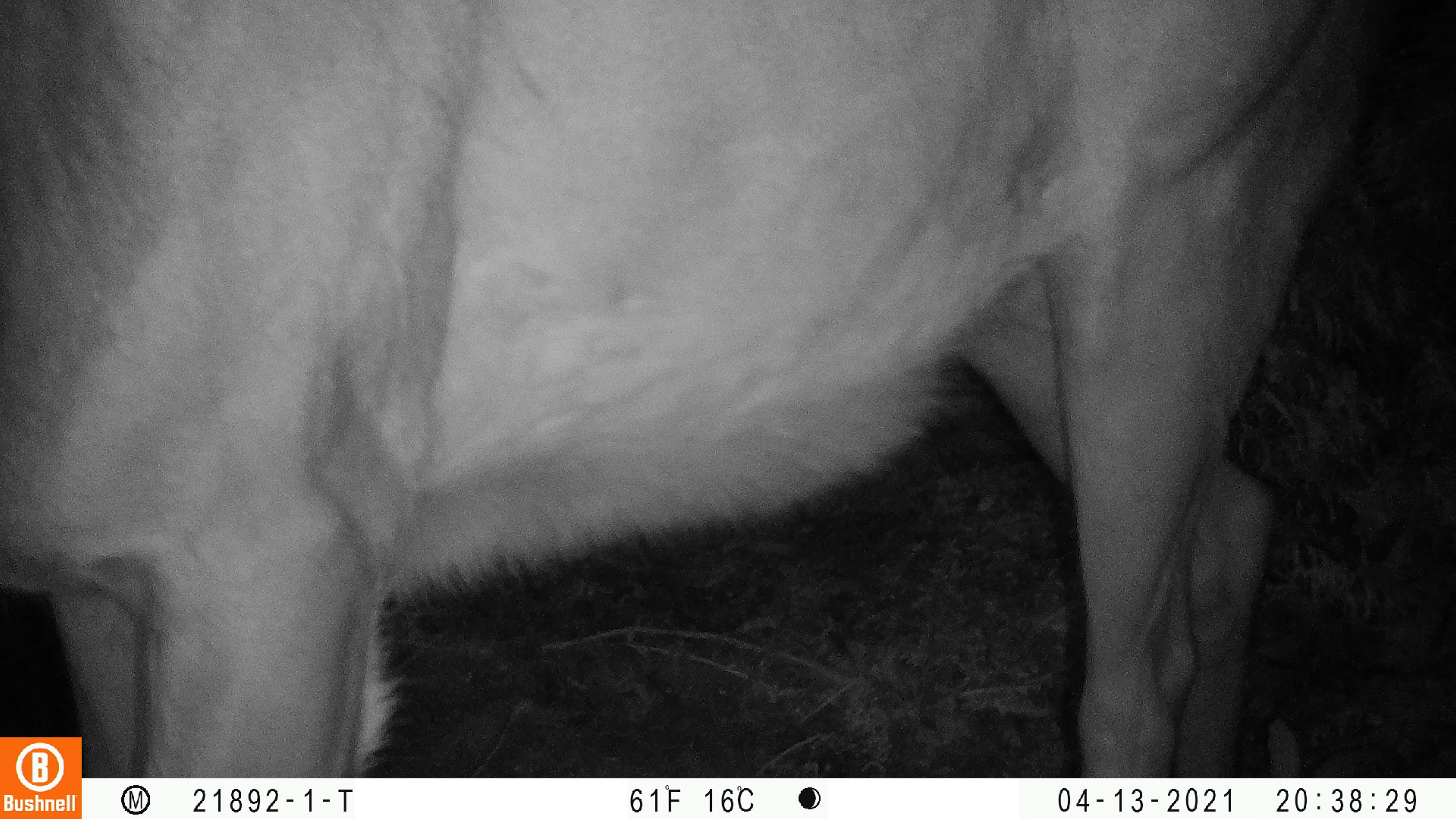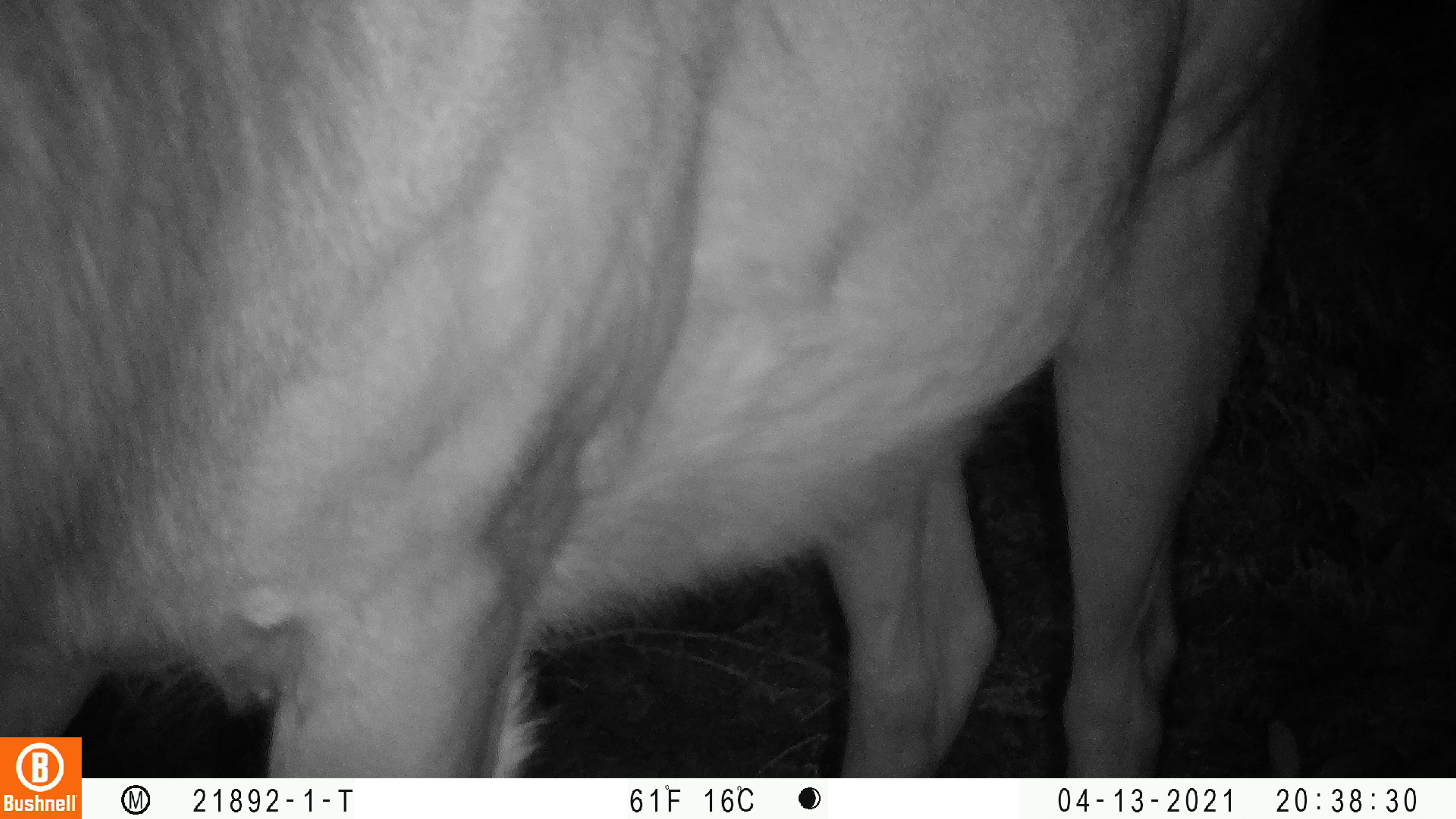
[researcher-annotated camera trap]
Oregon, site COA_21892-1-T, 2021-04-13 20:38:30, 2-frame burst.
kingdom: Animalia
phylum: Chordata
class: Mammalia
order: Artiodactyla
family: Cervidae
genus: Cervus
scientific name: Cervus canadensis roosevelti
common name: roosevelt elk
Roosevelt elk (Cervus canadensis roosevelti).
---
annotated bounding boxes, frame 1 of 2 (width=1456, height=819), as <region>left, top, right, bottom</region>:
roosevelt elk: <region>0, 1, 1415, 735</region>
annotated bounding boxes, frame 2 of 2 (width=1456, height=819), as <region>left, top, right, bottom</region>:
roosevelt elk: <region>0, 0, 1366, 733</region>